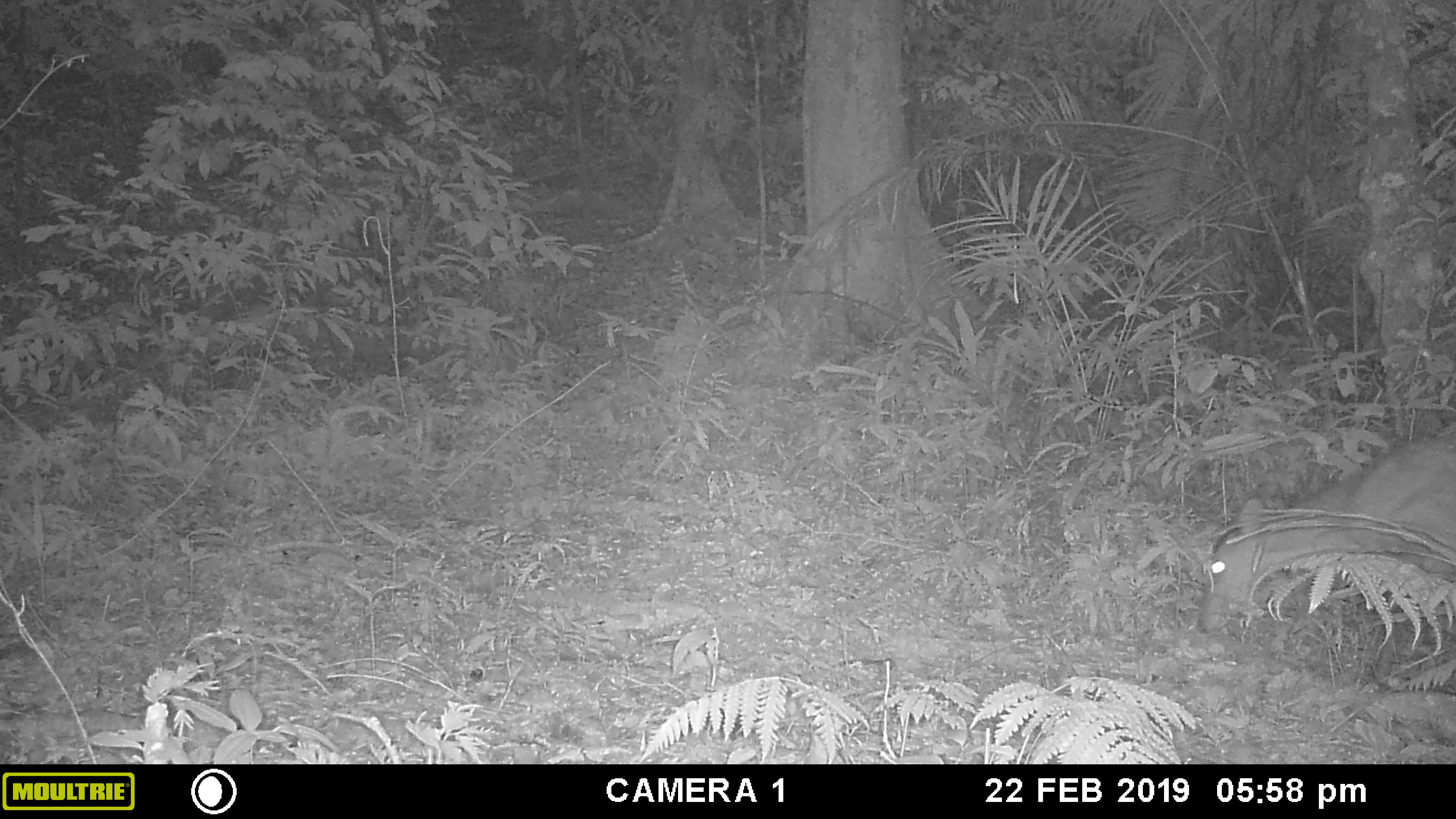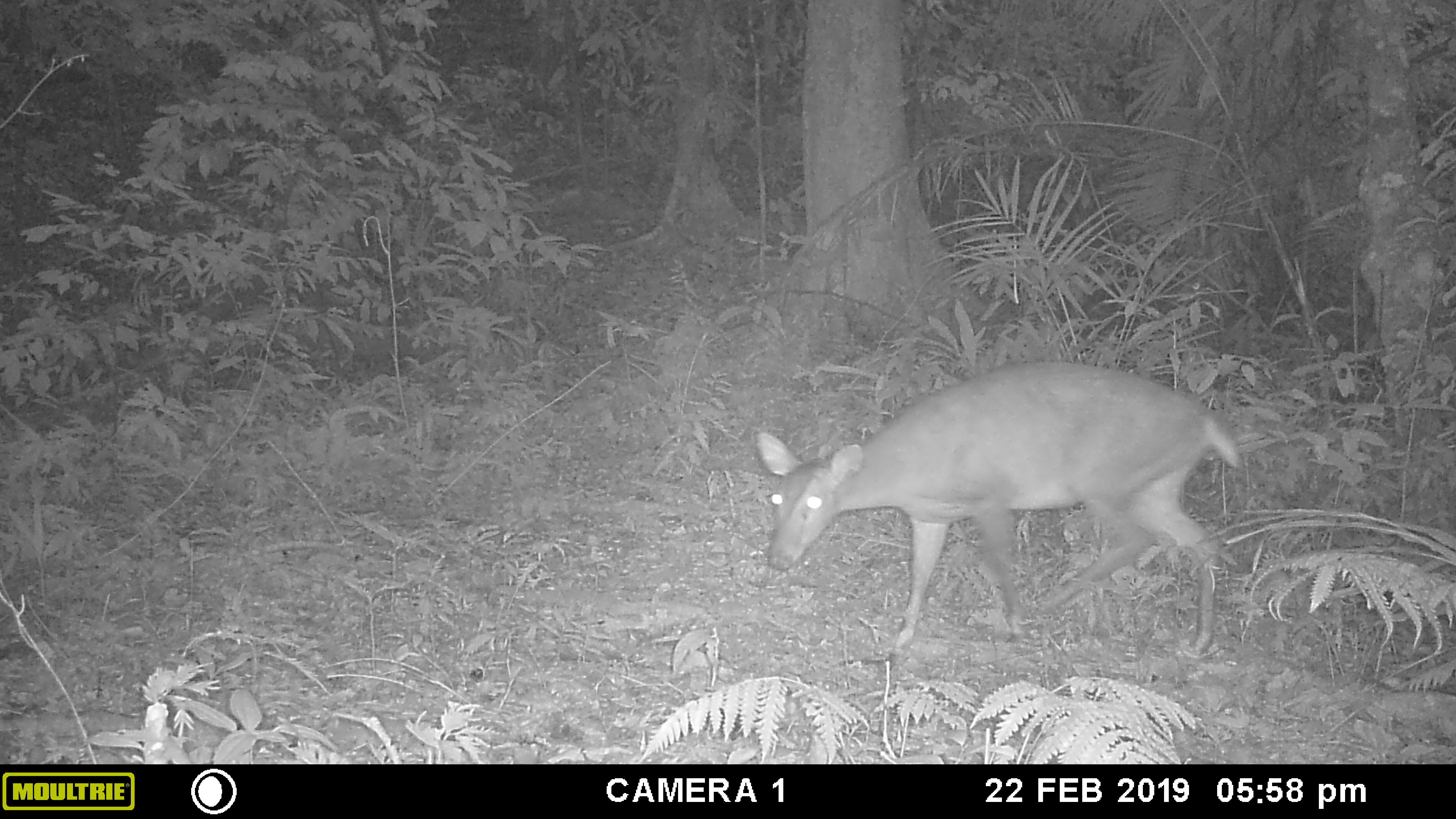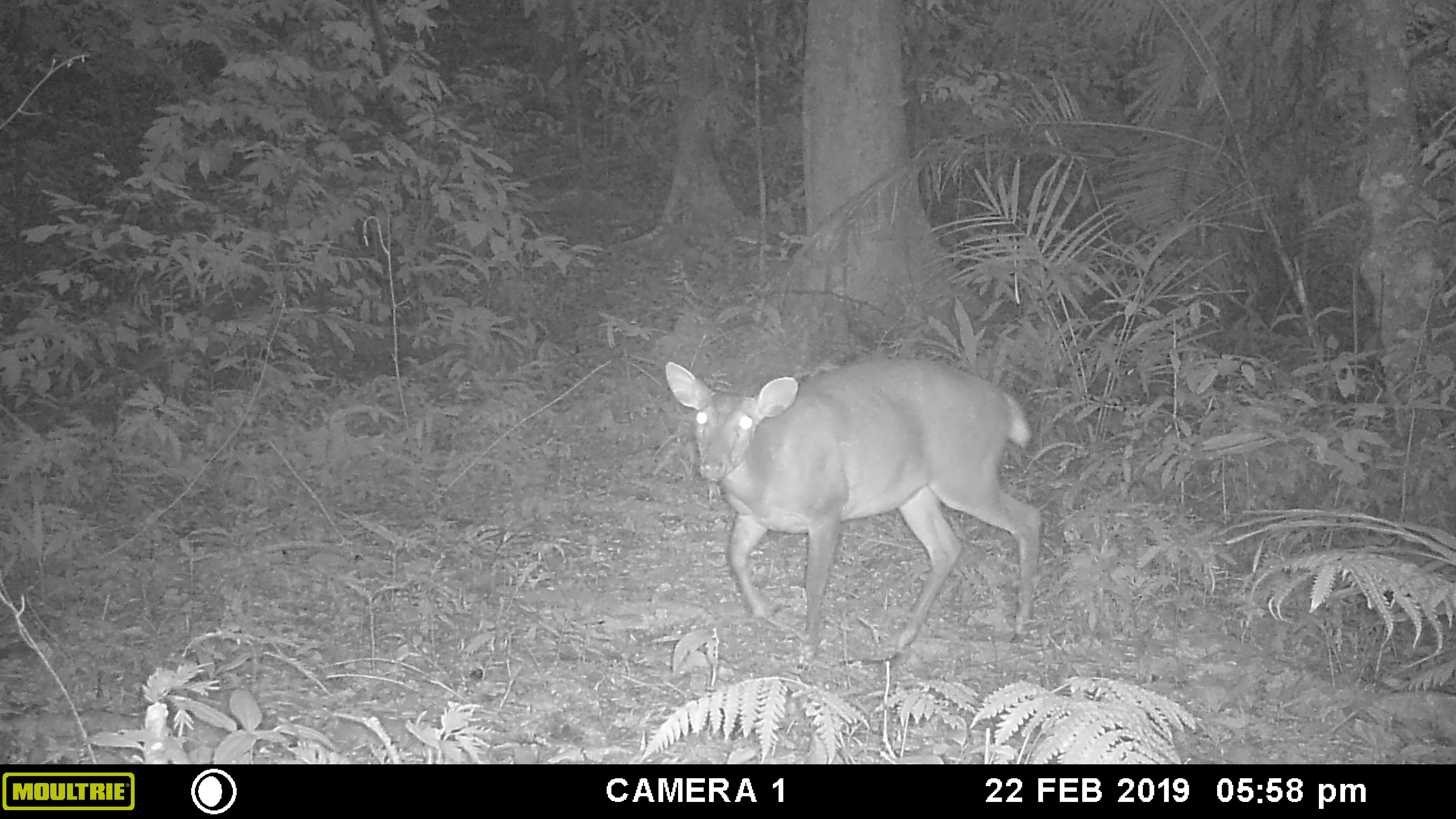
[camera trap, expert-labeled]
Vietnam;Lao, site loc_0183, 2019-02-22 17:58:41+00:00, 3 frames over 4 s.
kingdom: Animalia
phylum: Chordata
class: Mammalia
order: Artiodactyla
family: Cervidae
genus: Muntiacus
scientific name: Muntiacus vuquangensis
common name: large-antlered muntjac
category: large antlered muntjac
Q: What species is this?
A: Large antlered muntjac (large-antlered muntjac) (Muntiacus vuquangensis).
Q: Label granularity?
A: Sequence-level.